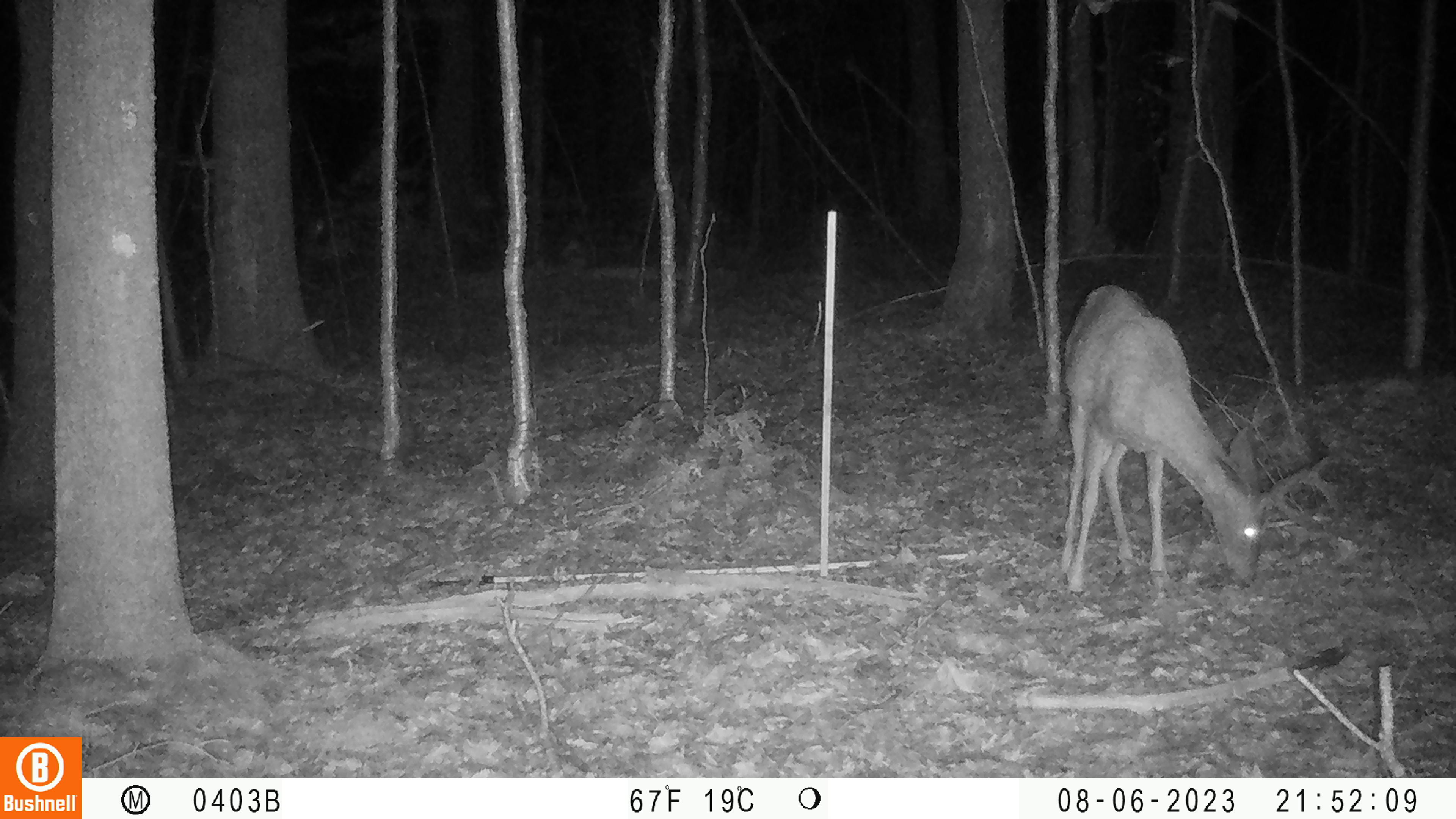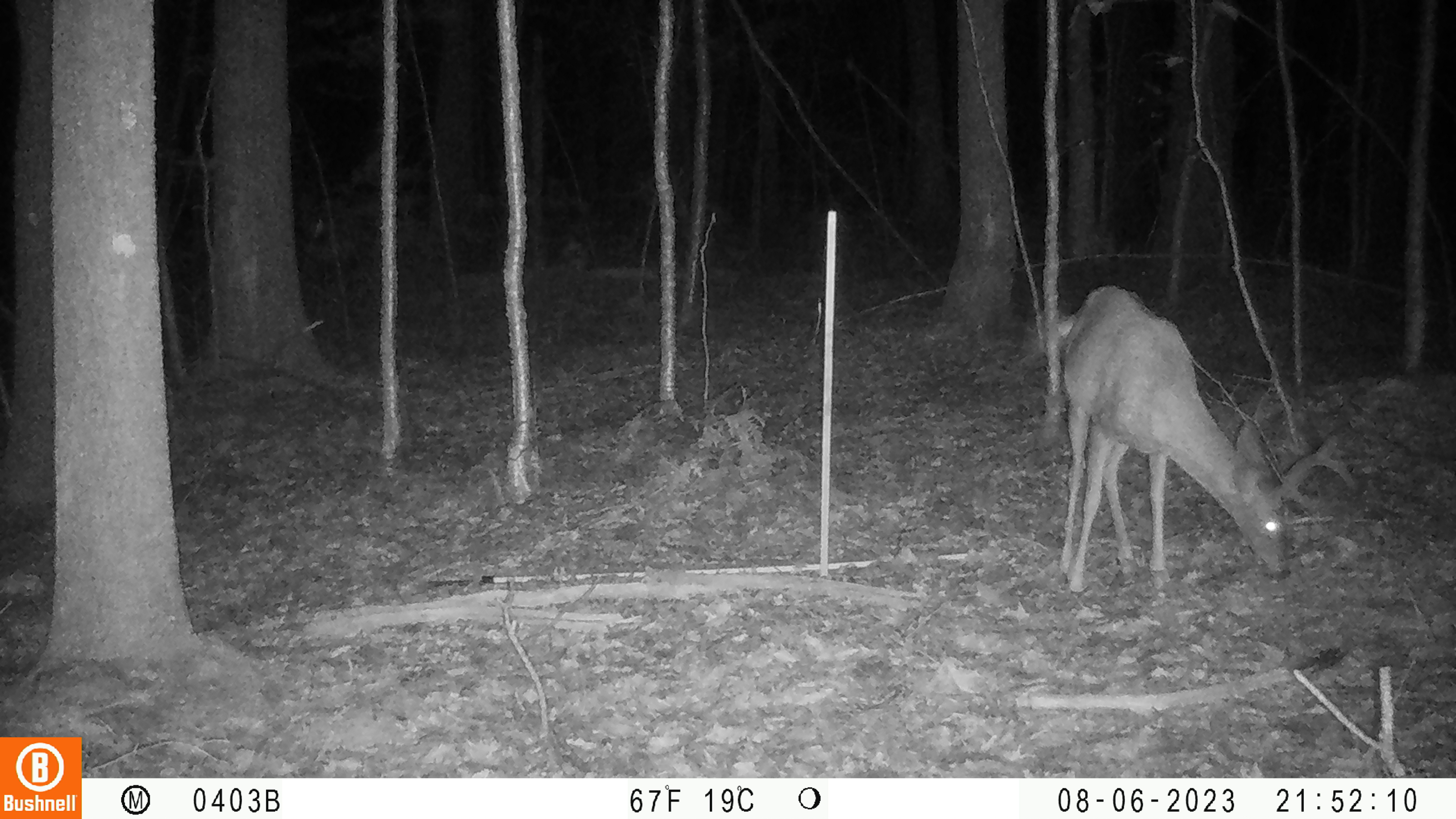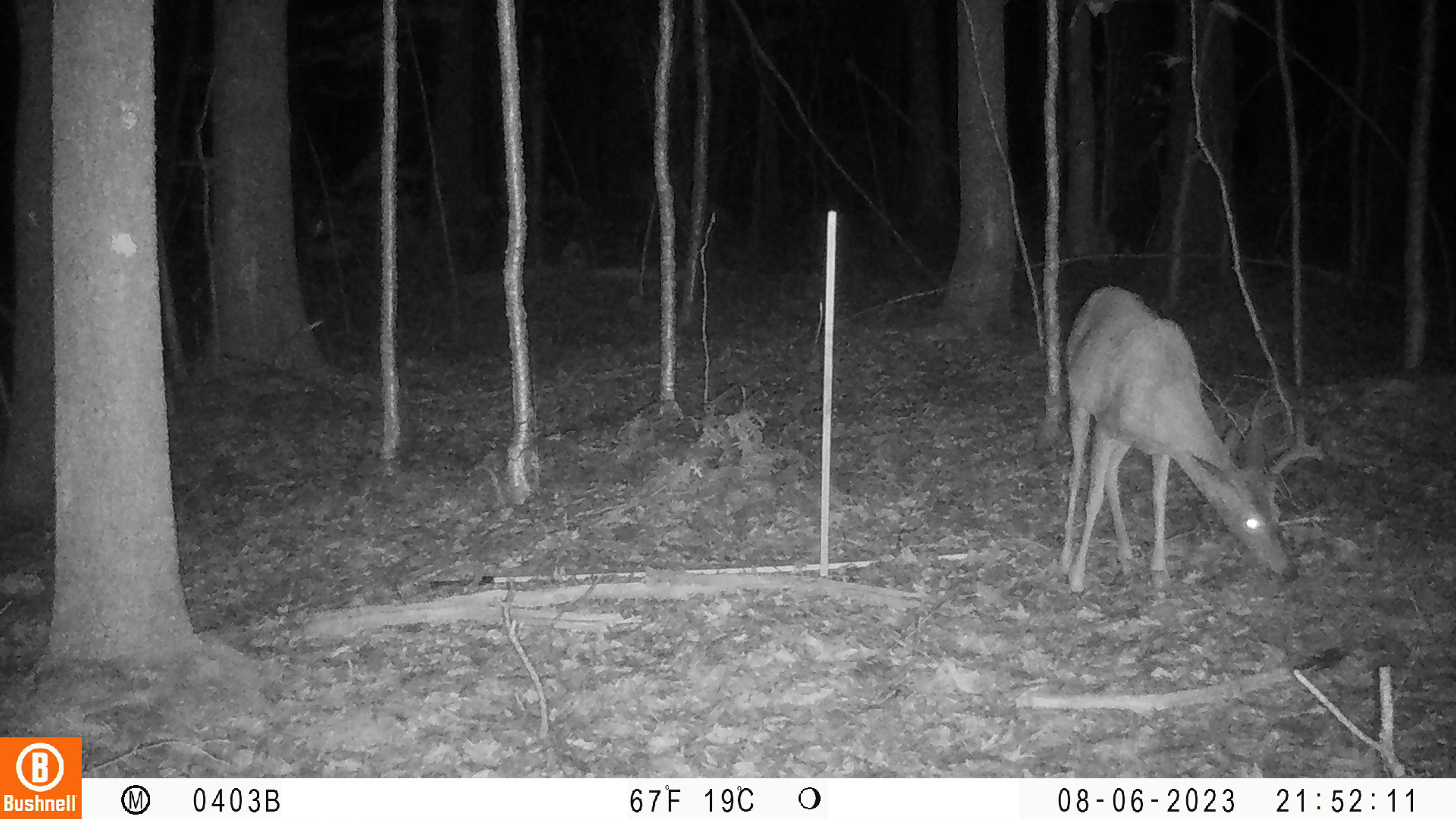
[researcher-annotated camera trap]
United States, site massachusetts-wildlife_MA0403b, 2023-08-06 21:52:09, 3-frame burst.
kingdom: Animalia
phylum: Chordata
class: Mammalia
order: Artiodactyla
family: Cervidae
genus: Odocoileus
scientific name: Odocoileus virginianus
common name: white-tailed deer